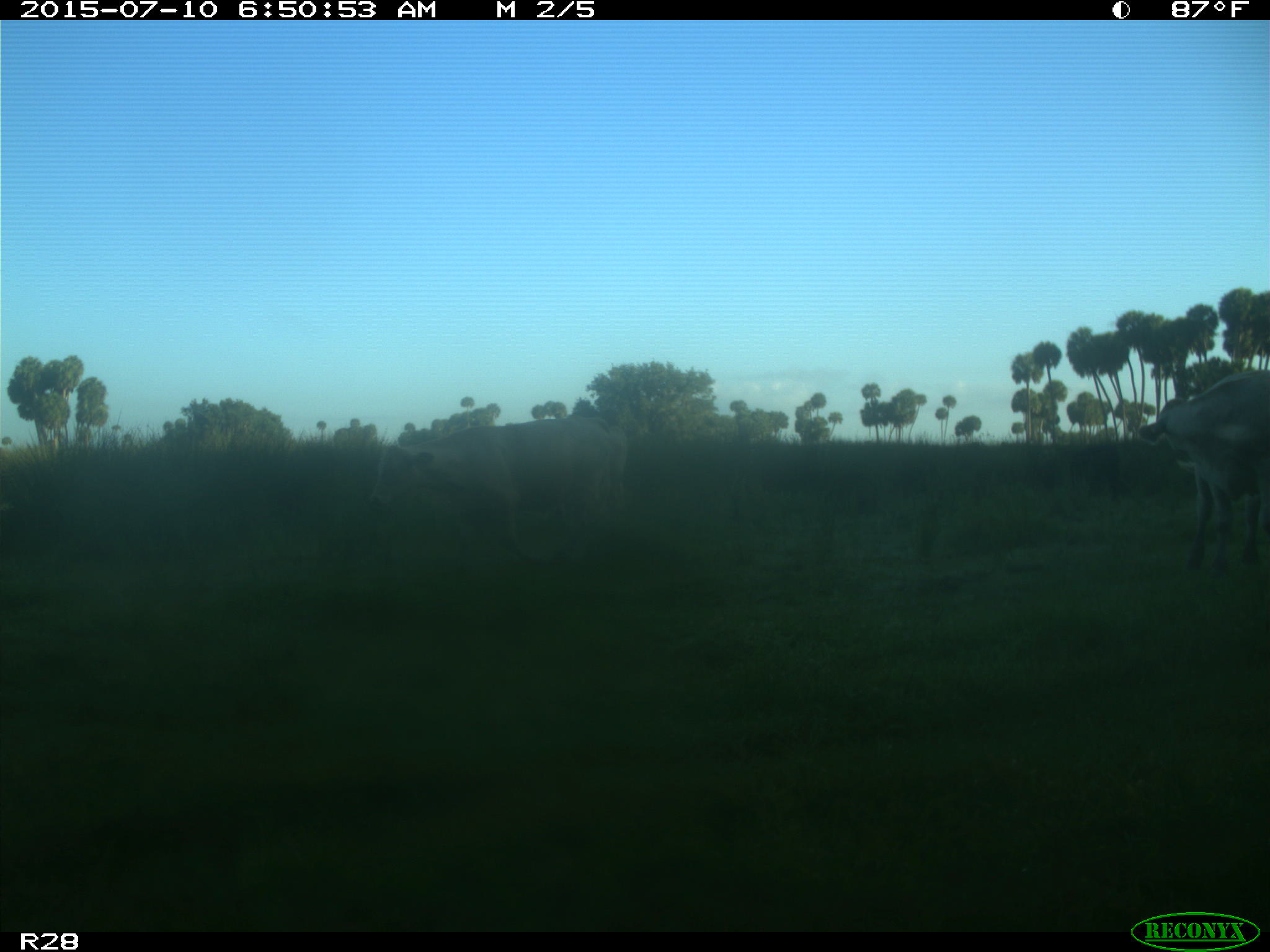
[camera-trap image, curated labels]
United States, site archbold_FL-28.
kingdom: Animalia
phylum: Chordata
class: Mammalia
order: Artiodactyla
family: Bovidae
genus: Bos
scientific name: Bos taurus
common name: domestic cow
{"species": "Bos taurus (domestic cow)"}